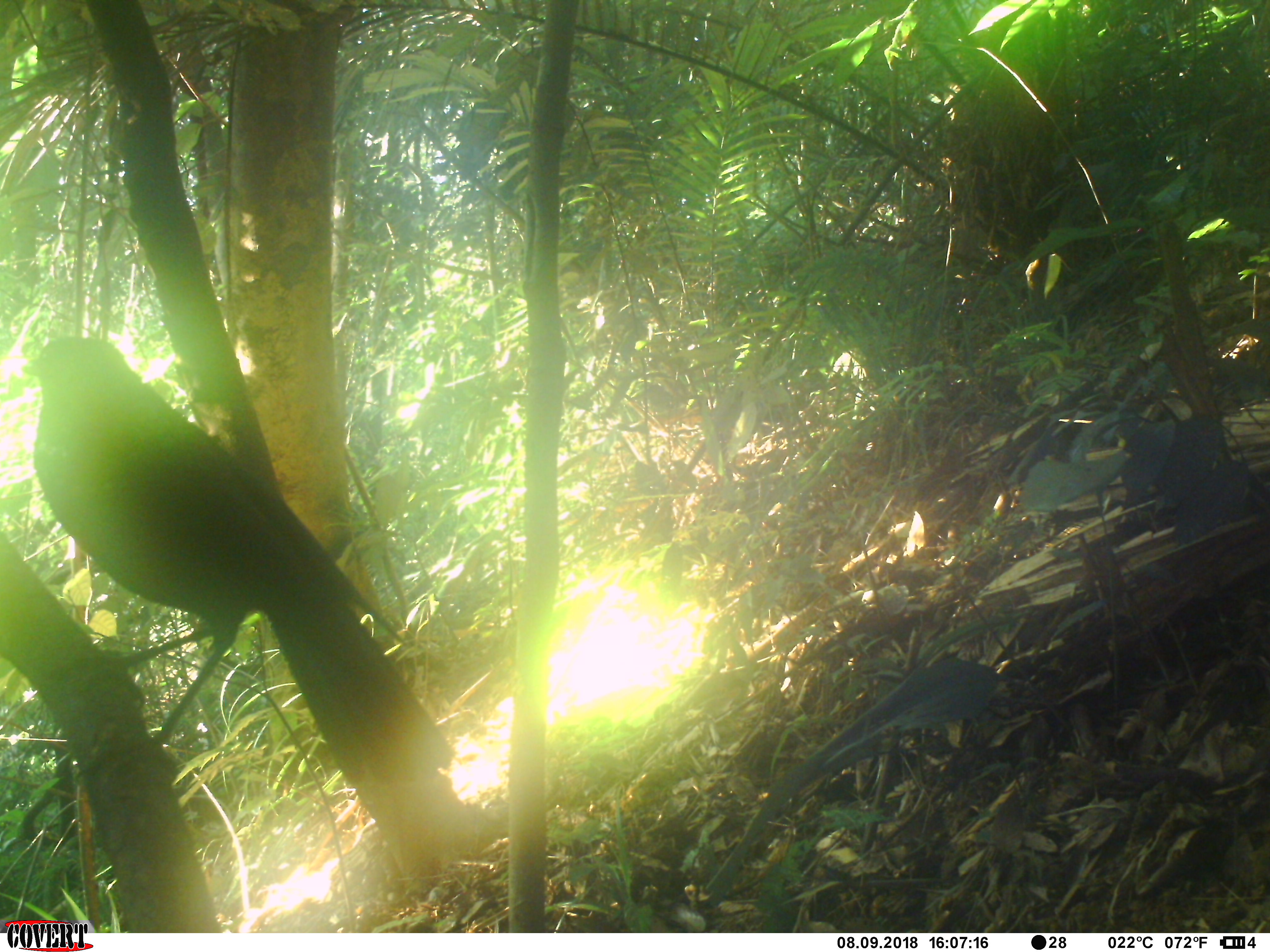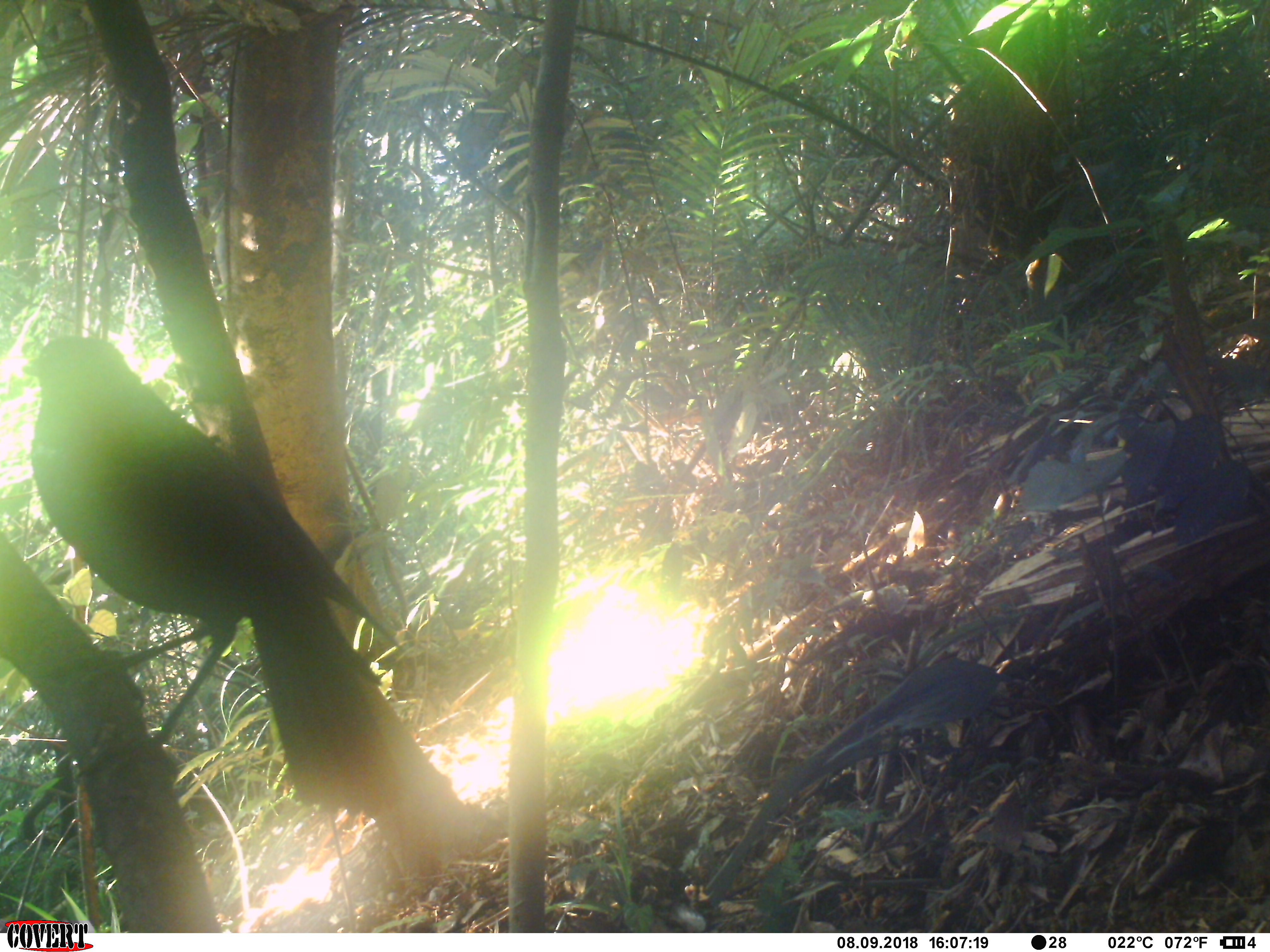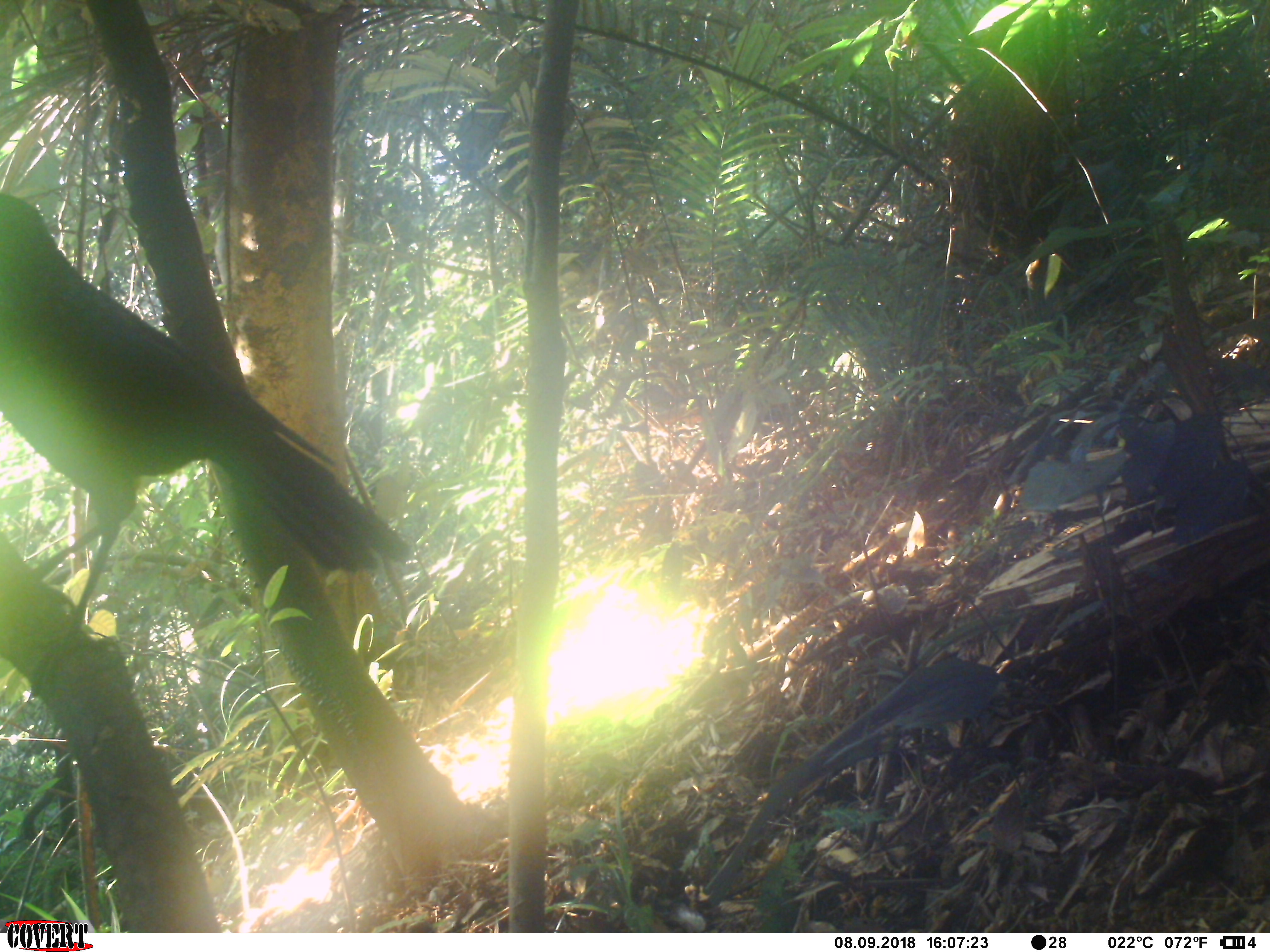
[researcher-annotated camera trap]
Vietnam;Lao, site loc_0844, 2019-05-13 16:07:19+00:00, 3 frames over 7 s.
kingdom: Animalia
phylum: Chordata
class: Aves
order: Passeriformes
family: Muscicapidae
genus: Myophonus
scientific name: Myophonus caeruleus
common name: blue whistling thrush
Blue whistling thrush (Myophonus caeruleus). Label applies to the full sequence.